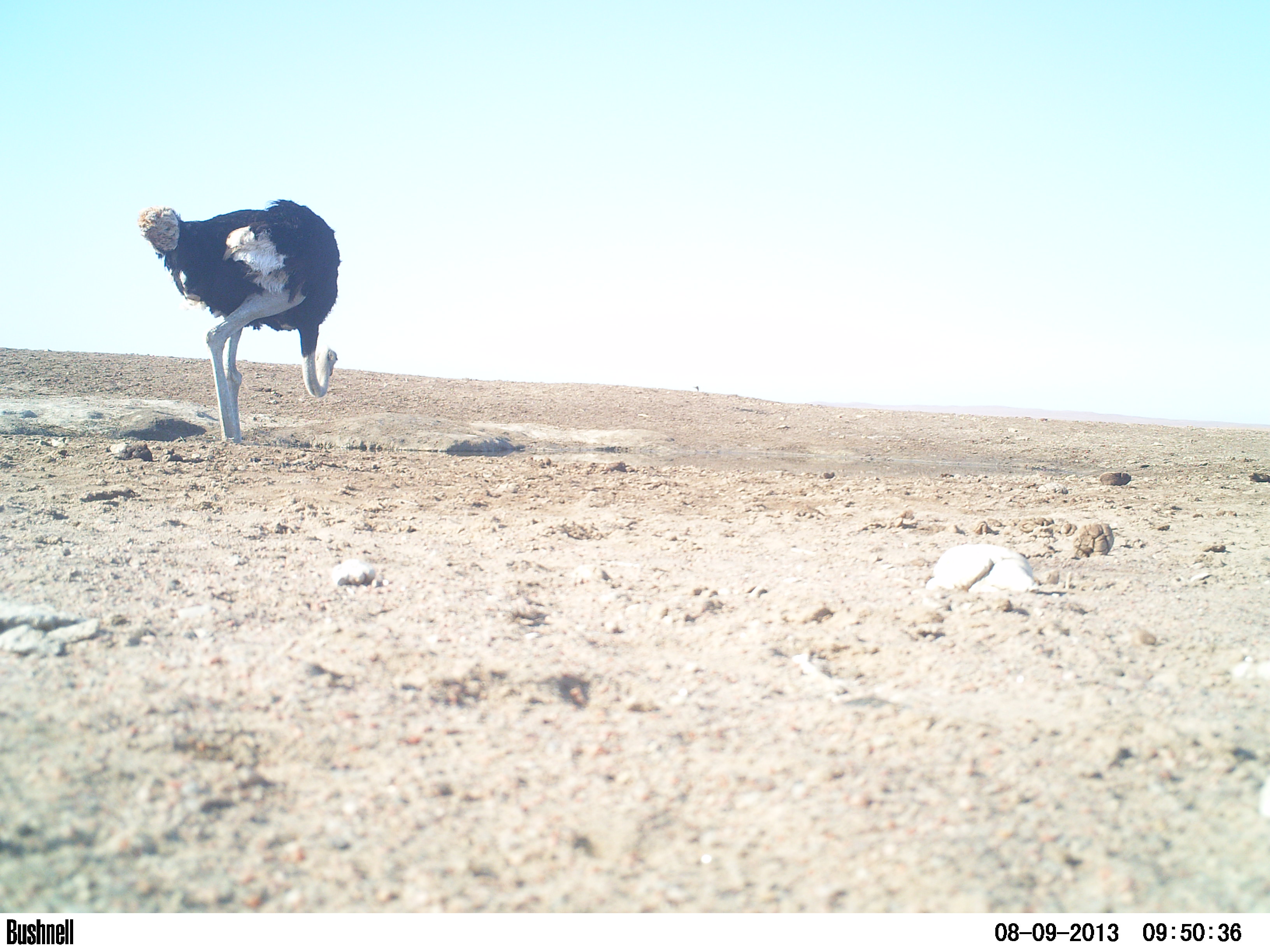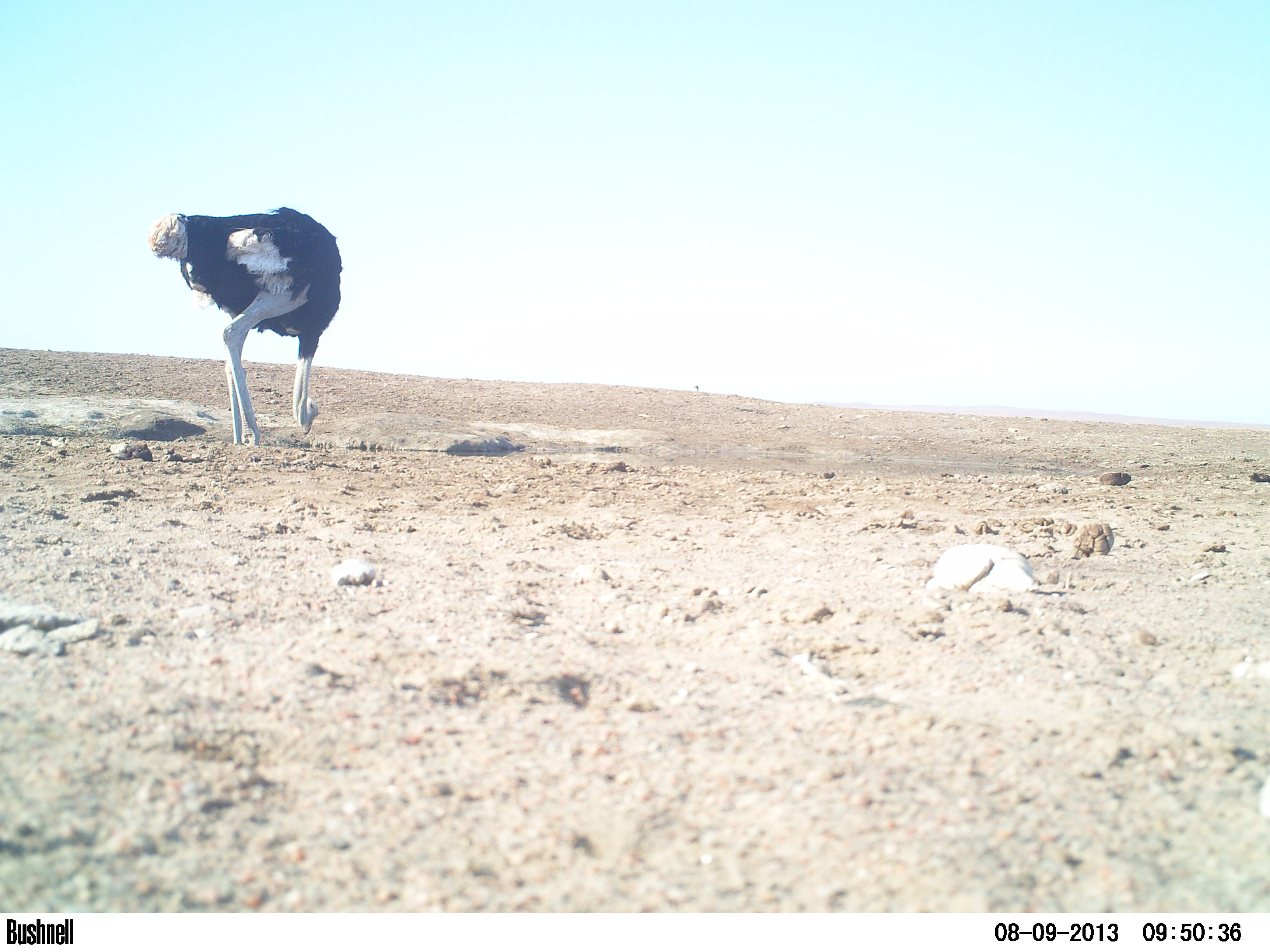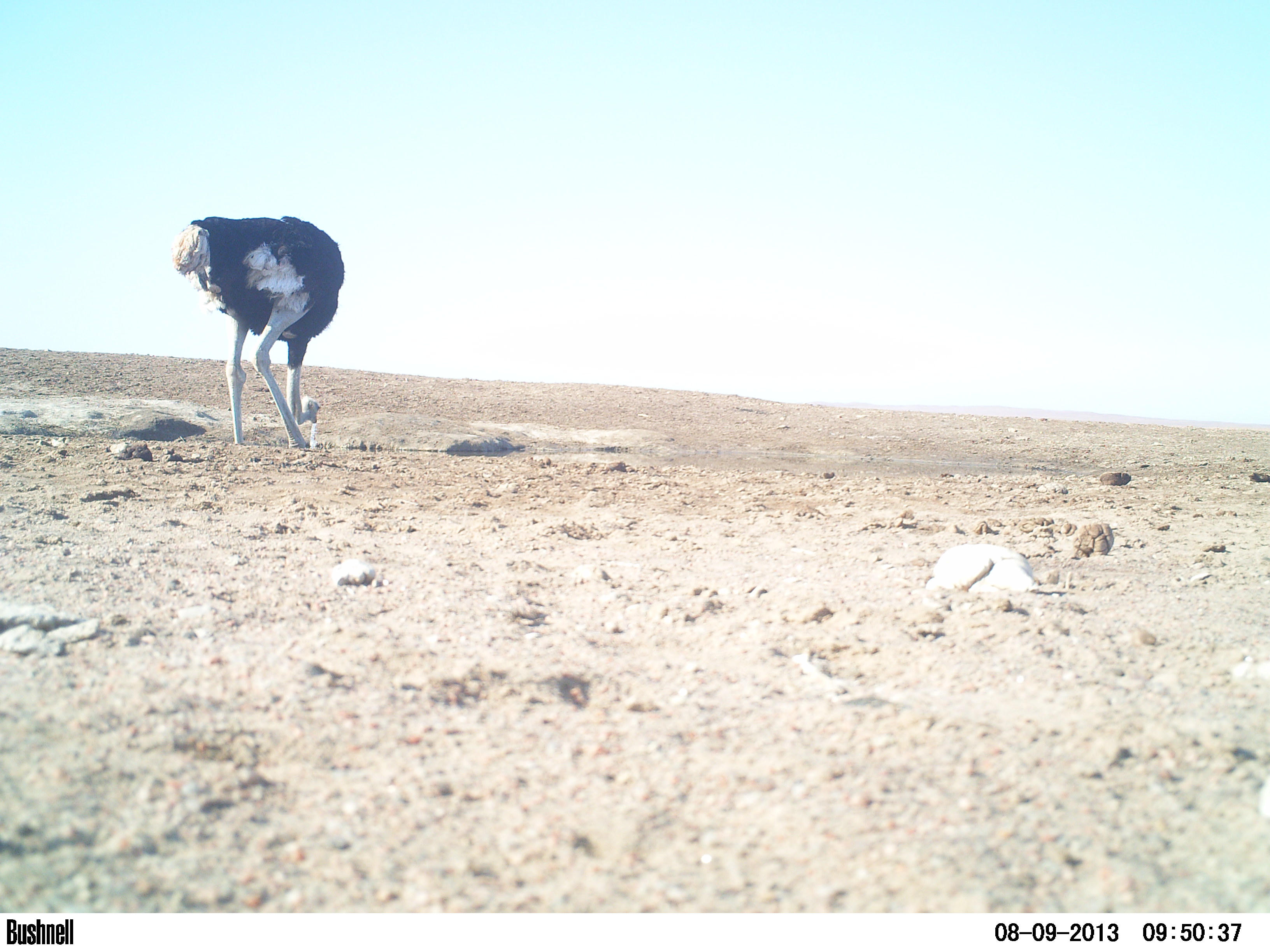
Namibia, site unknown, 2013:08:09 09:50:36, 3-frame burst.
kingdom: Animalia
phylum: Chordata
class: Aves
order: Struthioniformes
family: Struthionidae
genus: Struthio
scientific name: Struthio camelus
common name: common ostrich